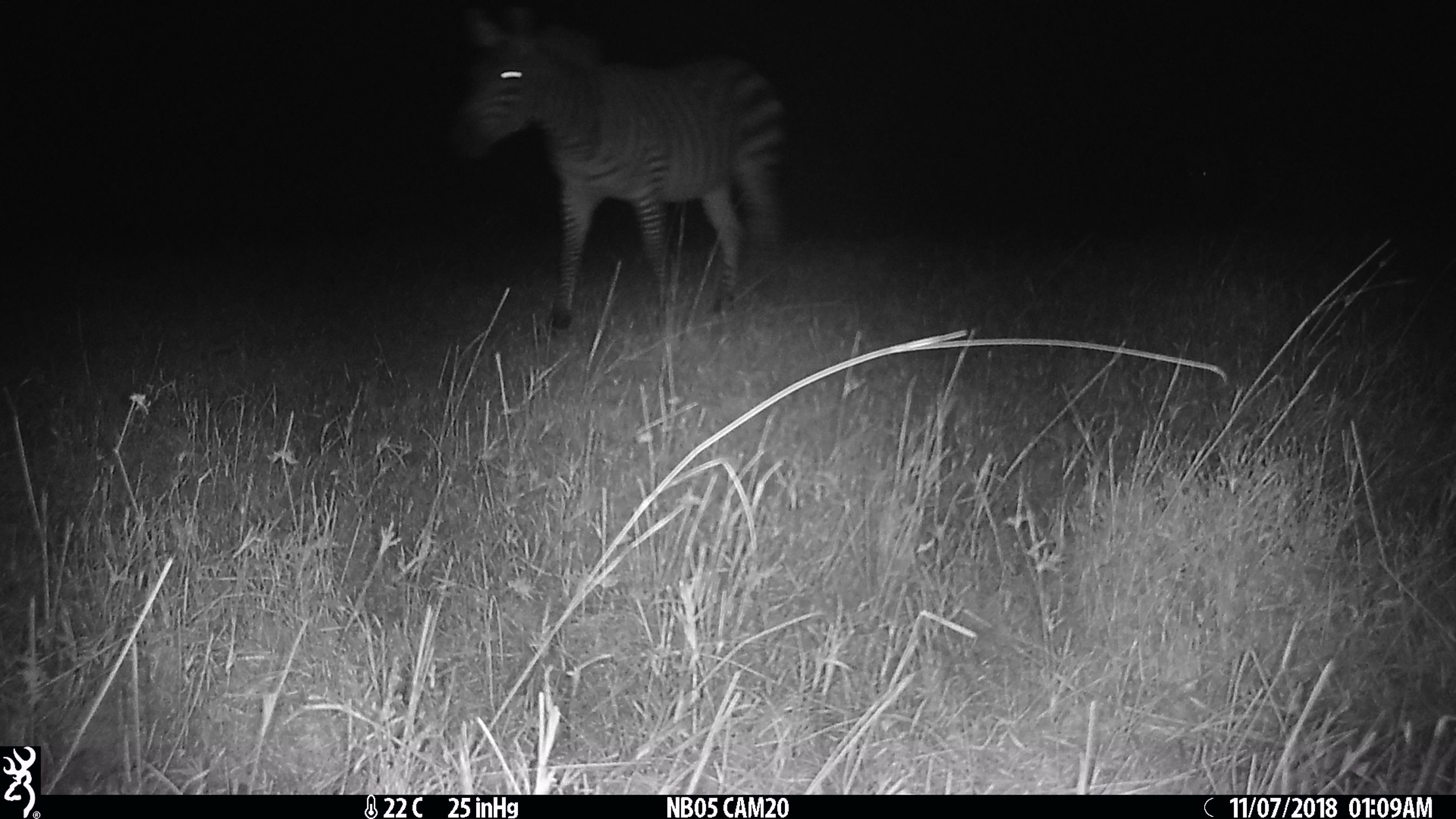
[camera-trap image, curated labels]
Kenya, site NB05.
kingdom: Animalia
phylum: Chordata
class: Mammalia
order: Perissodactyla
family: Equidae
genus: Equus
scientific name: Equus quagga burchellii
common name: burchell's zebra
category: zebra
Zebra (burchell's zebra) (Equus quagga burchellii).